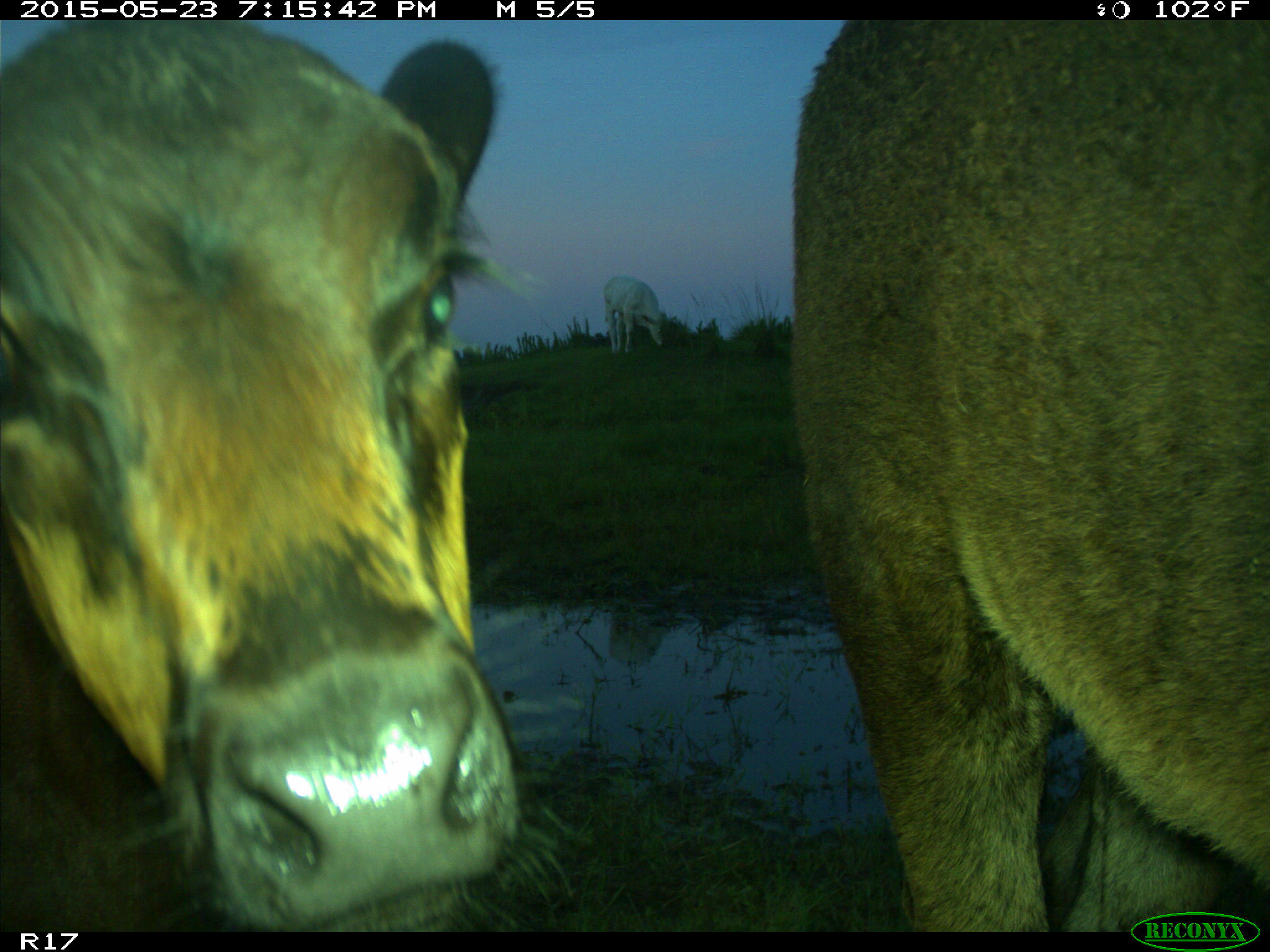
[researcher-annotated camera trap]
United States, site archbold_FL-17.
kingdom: Animalia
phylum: Chordata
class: Mammalia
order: Artiodactyla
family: Bovidae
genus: Bos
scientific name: Bos taurus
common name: domestic cow